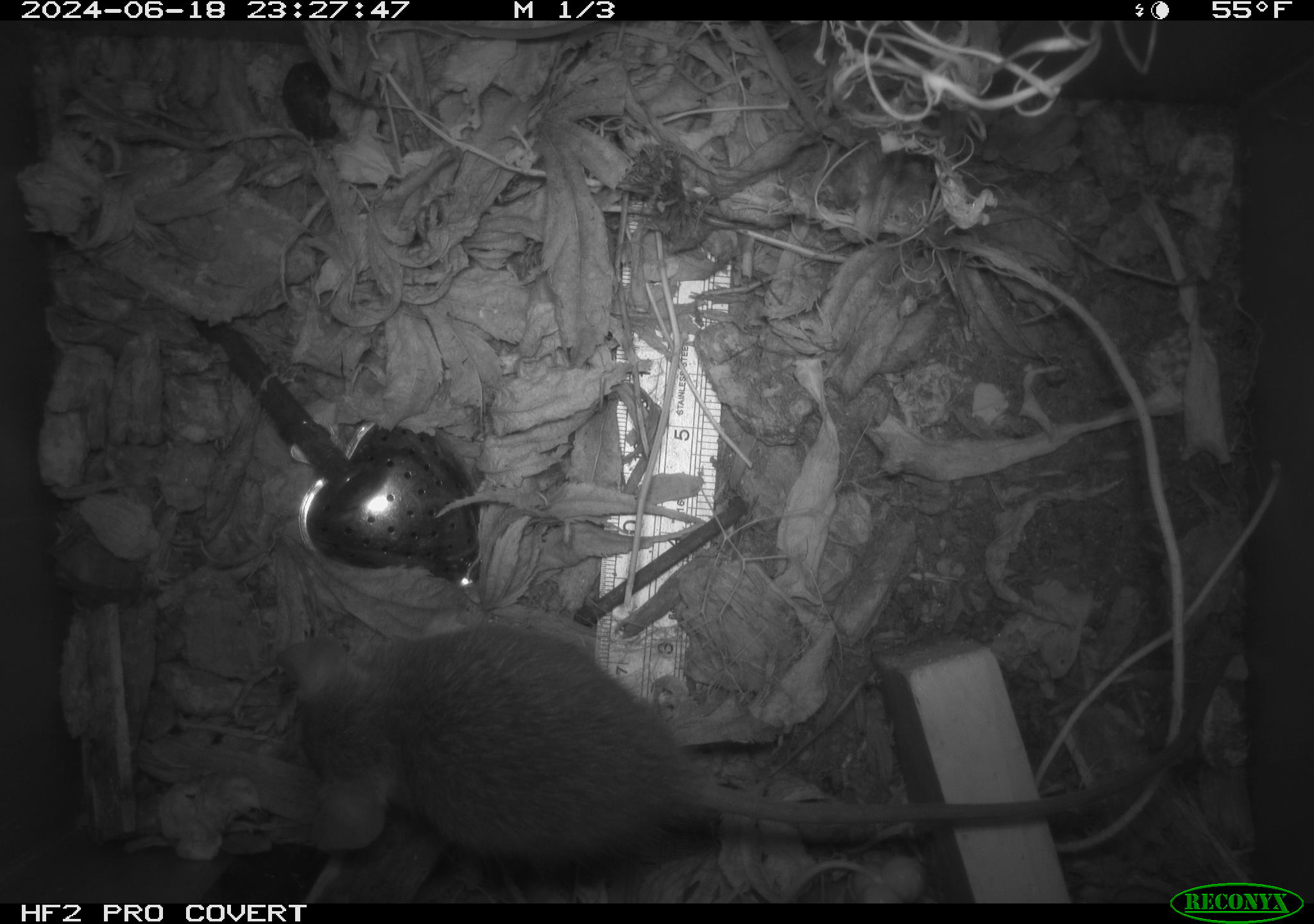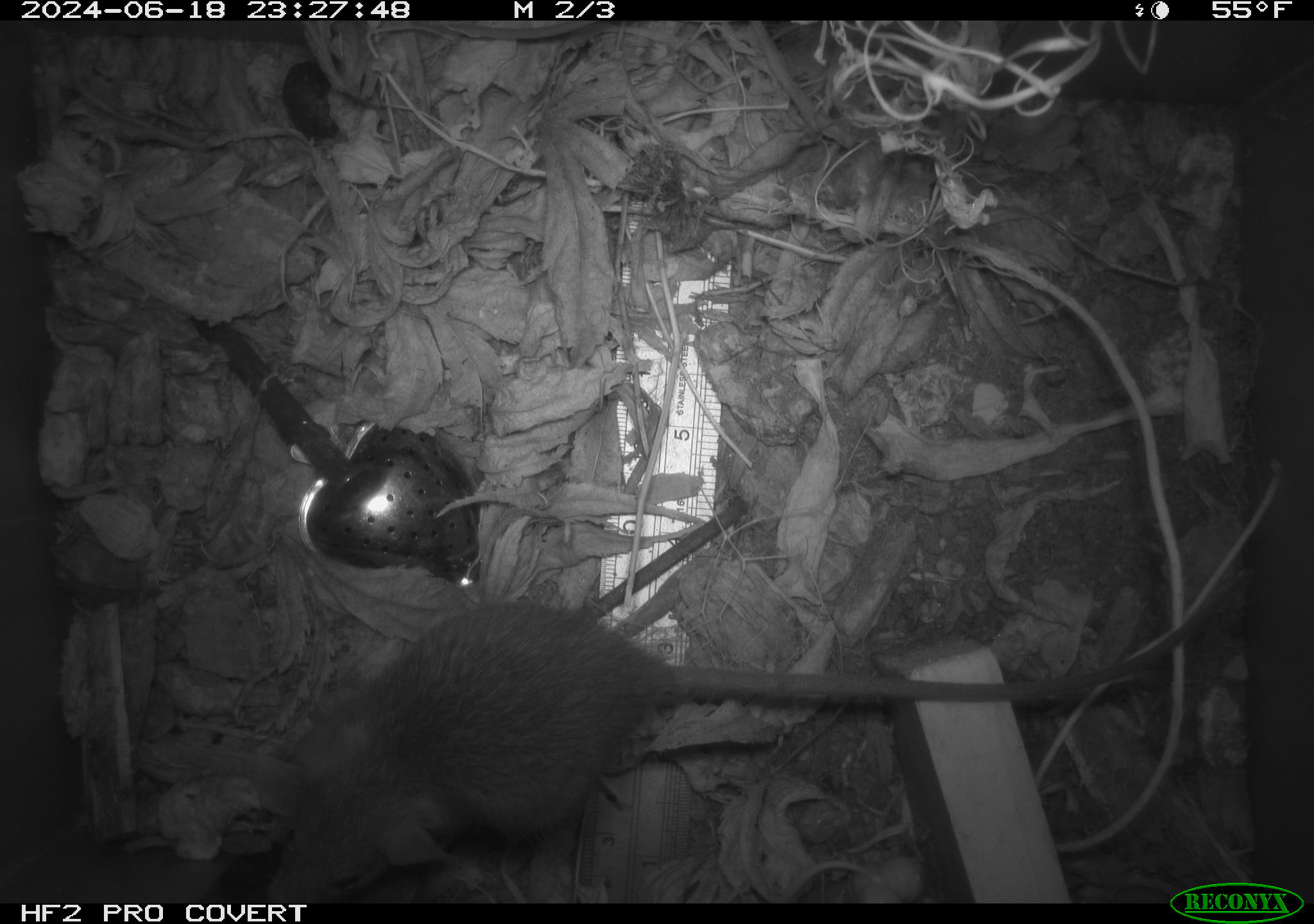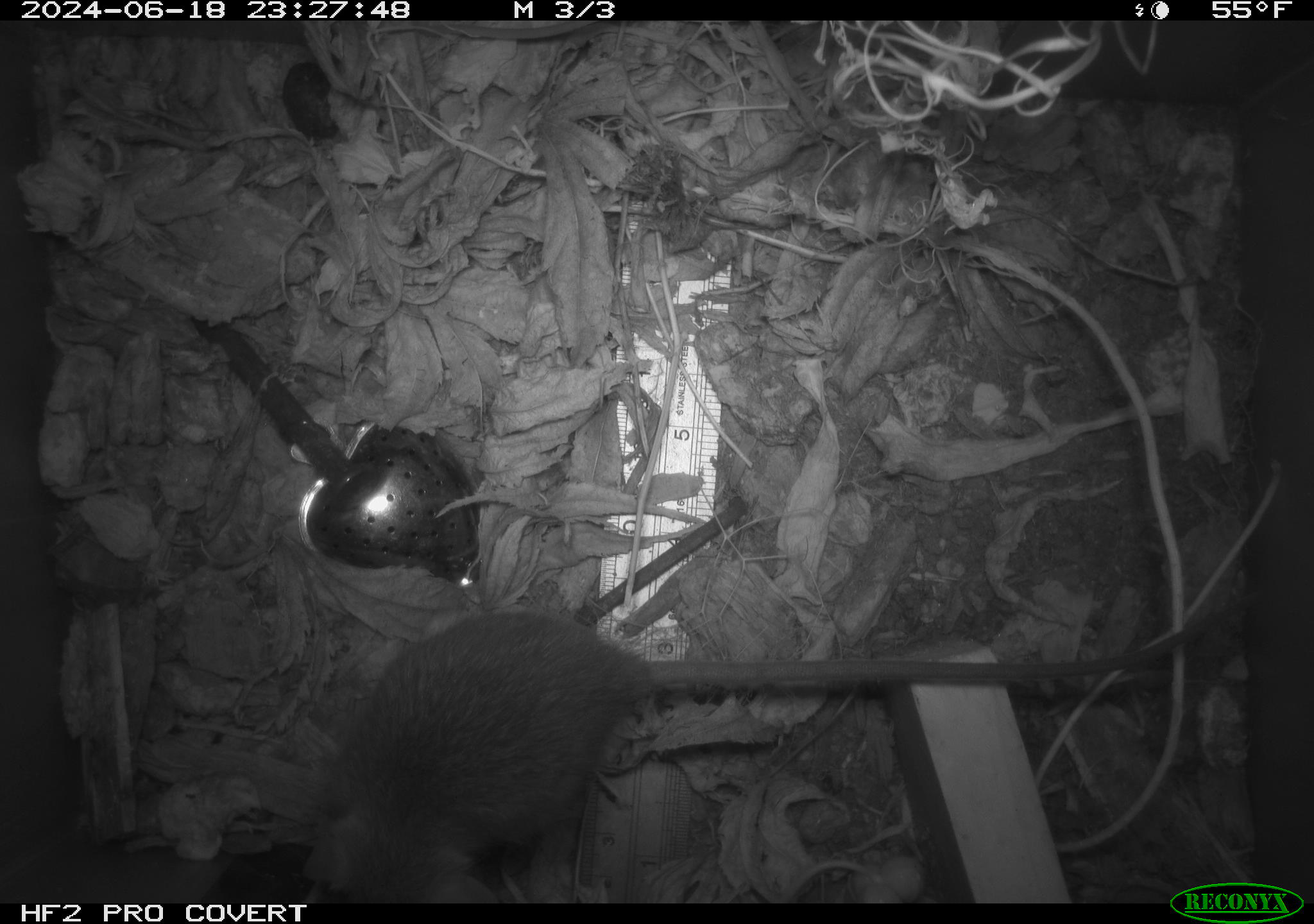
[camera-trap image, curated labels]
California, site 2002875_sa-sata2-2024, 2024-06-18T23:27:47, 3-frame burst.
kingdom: Animalia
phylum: Chordata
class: Mammalia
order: Rodentia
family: Muridae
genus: Rattus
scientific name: Rattus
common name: rat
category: rattus species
Rattus species (rat) (Rattus).